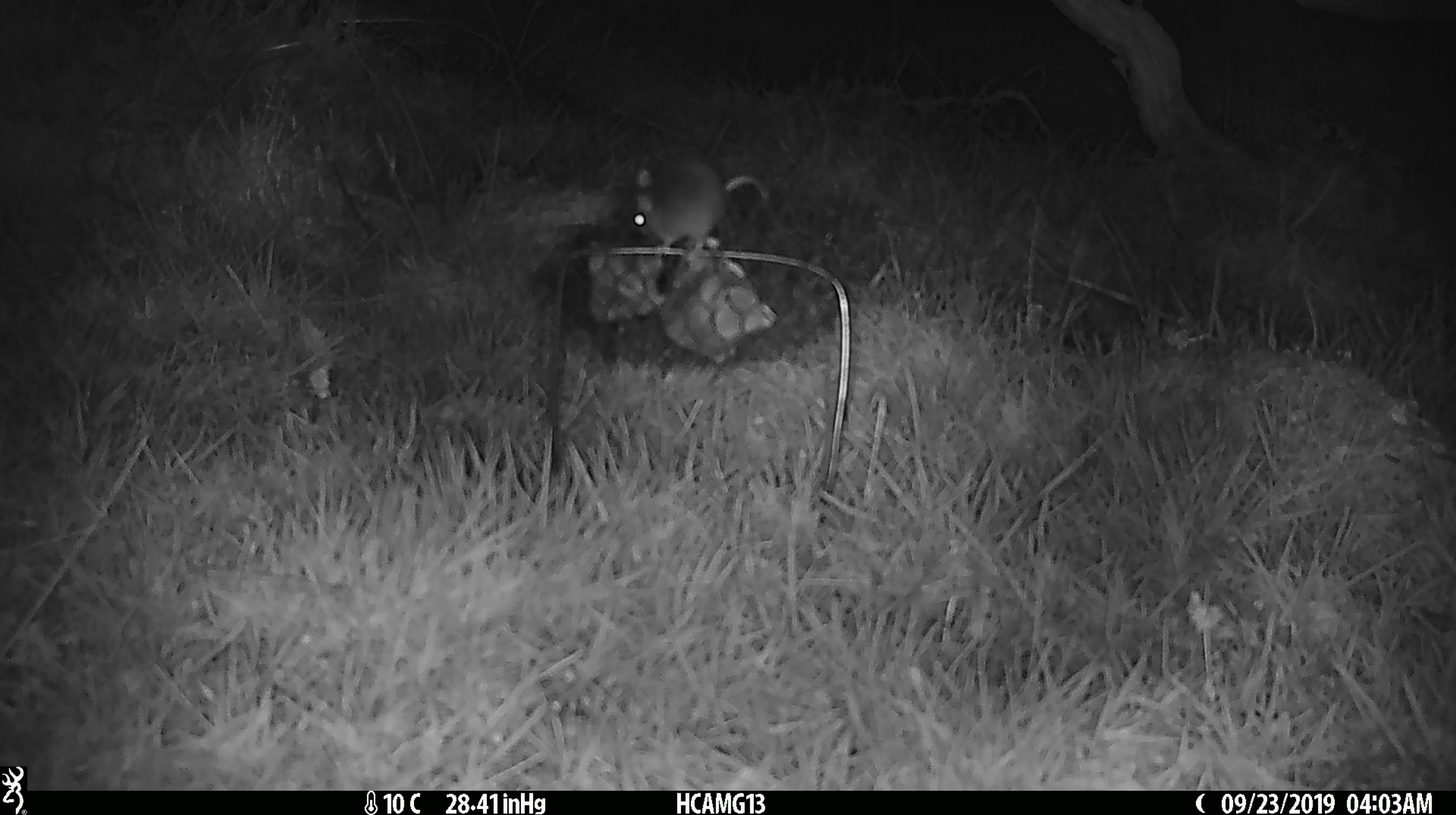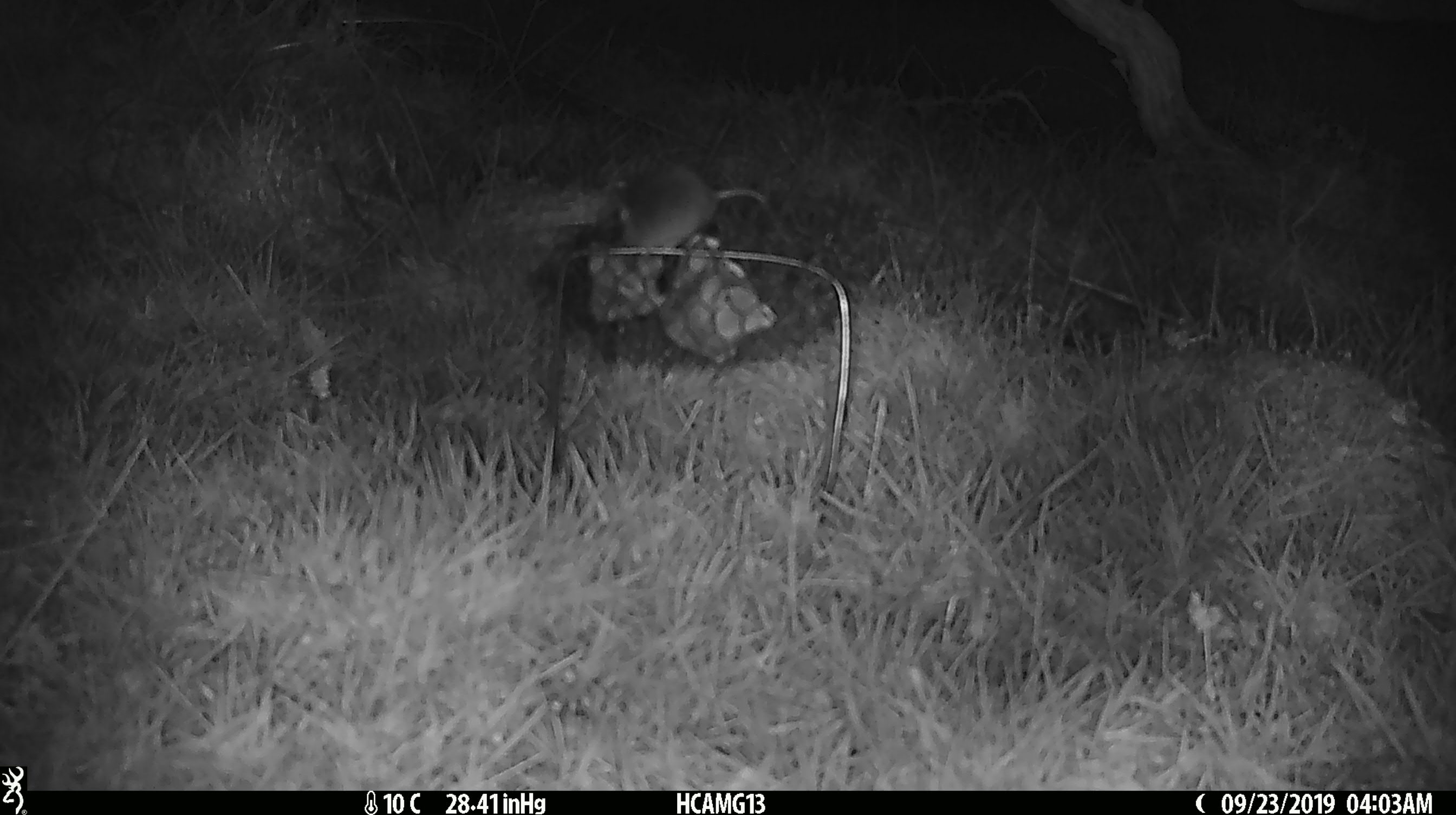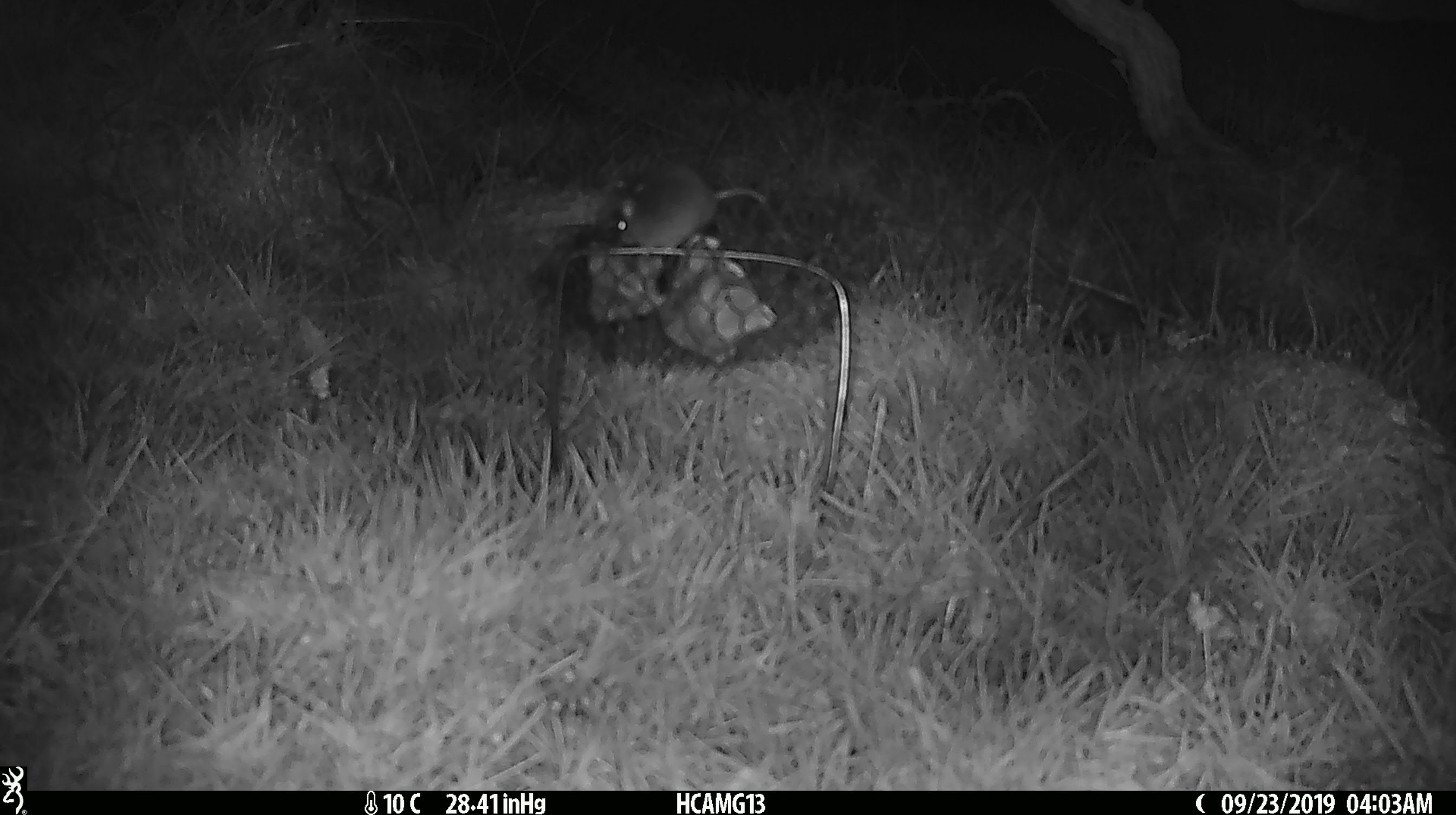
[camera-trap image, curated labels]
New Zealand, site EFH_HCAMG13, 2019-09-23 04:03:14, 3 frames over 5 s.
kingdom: Animalia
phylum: Chordata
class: Mammalia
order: Rodentia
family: Muridae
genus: Mus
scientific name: Mus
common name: mouse